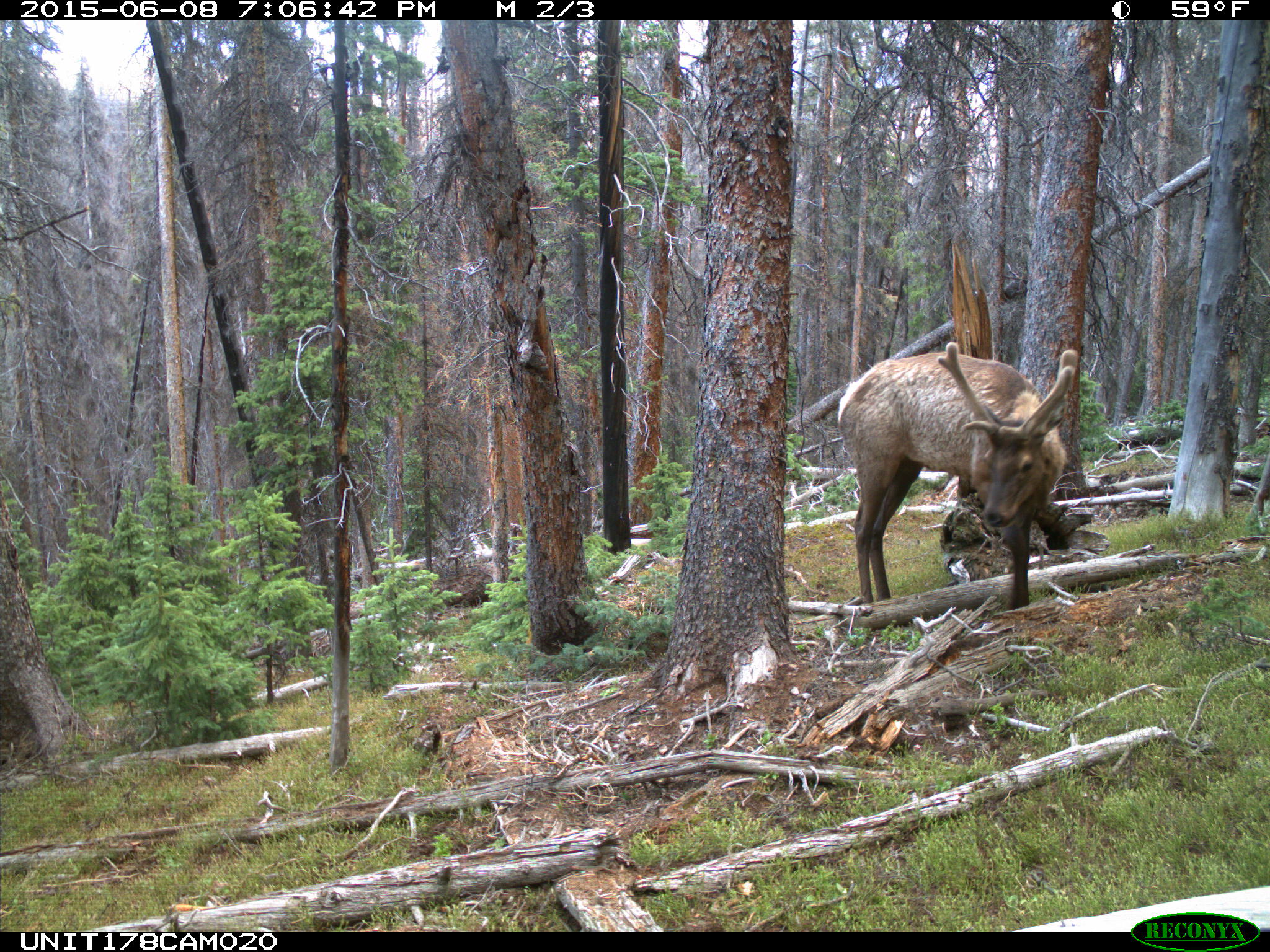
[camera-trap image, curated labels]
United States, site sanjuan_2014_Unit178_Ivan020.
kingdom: Animalia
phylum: Chordata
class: Mammalia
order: Artiodactyla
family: Cervidae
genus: Cervus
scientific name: Cervus elaphus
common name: red deer